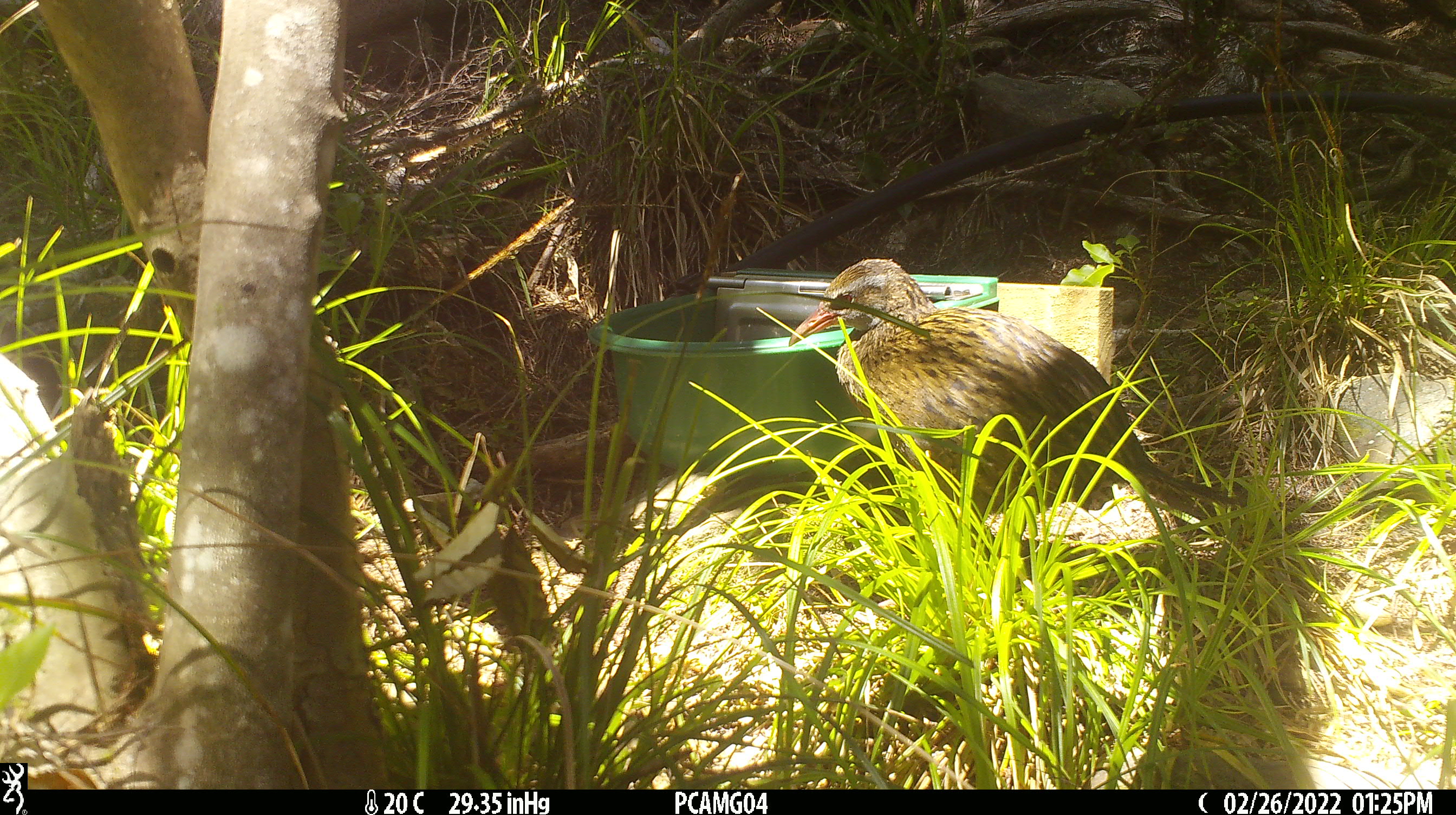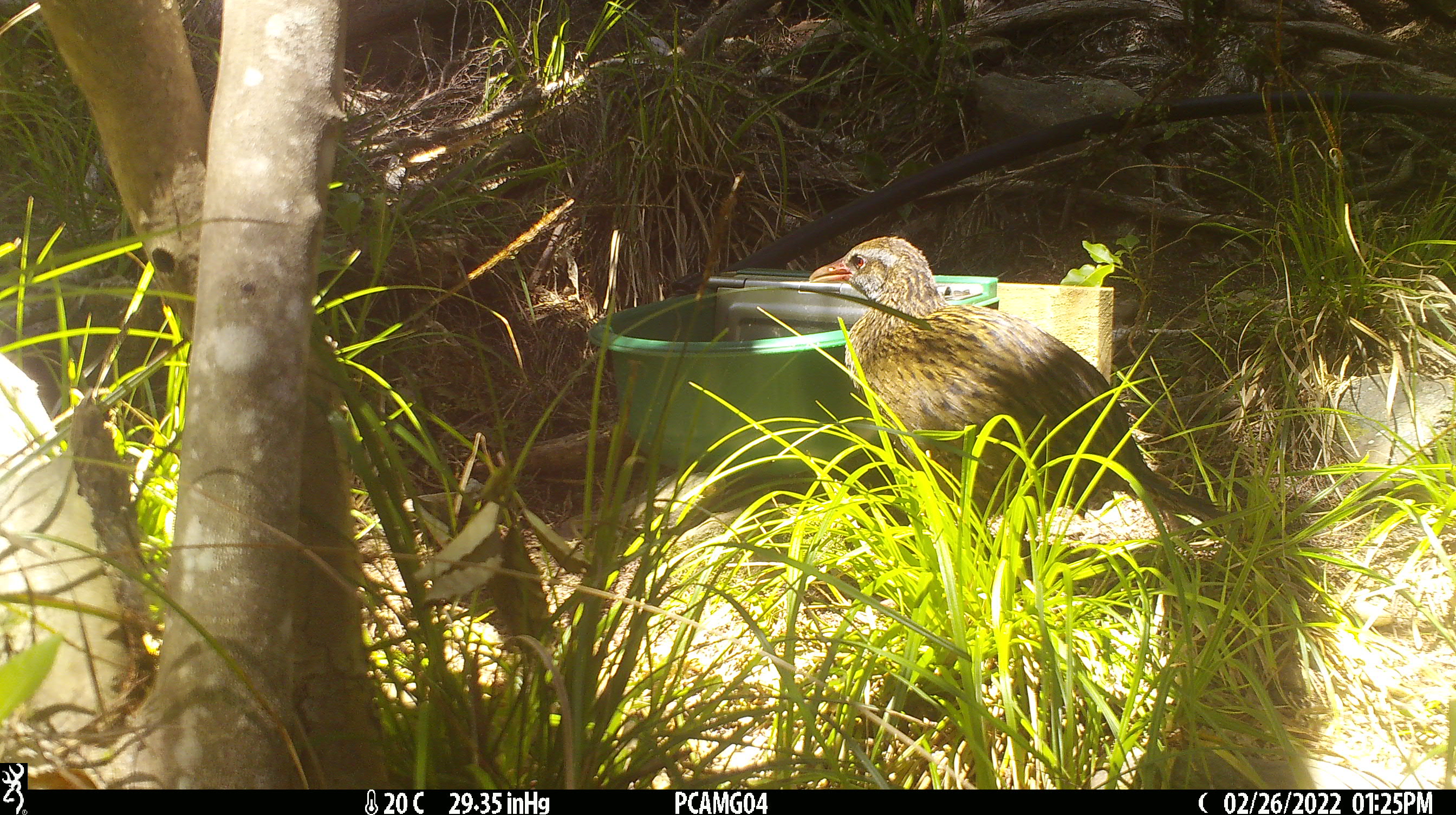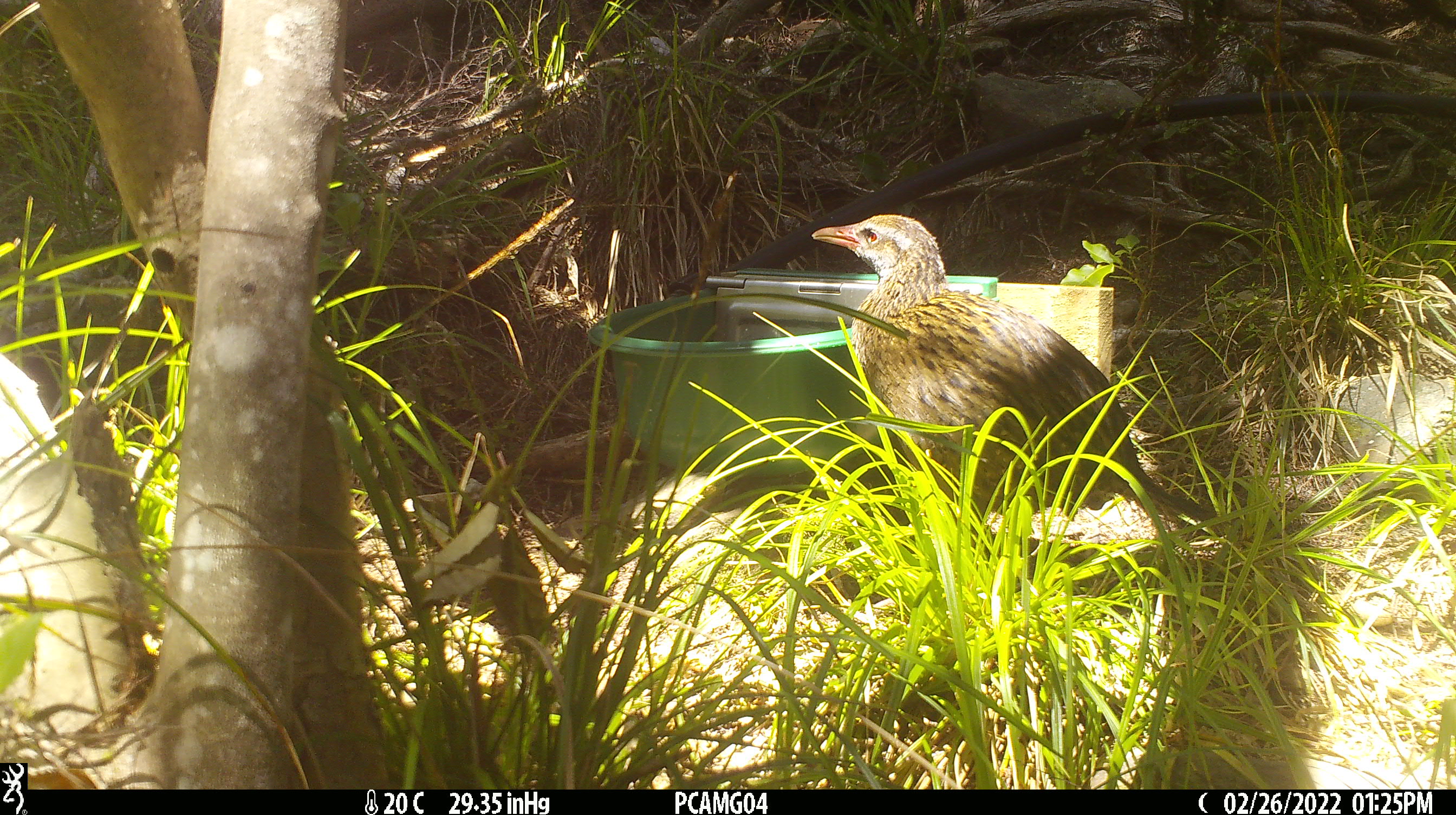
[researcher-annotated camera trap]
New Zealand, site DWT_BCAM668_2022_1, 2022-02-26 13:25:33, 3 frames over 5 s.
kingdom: Animalia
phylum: Chordata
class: Aves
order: Gruiformes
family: Rallidae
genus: Gallirallus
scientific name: Gallirallus australis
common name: weka